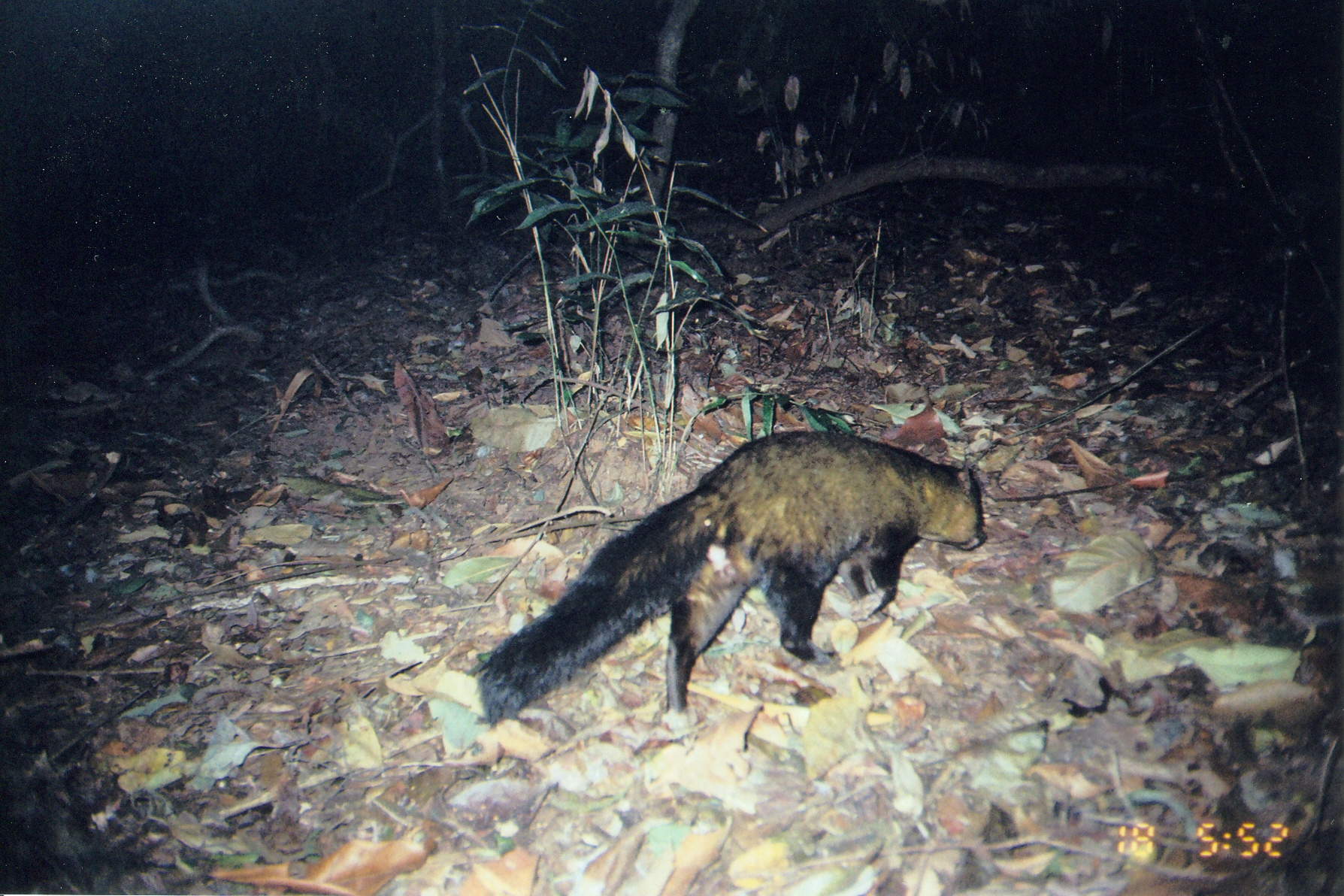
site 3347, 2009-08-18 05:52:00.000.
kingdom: Animalia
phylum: Chordata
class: Mammalia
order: Carnivora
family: Herpestidae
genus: Bdeogale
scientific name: Bdeogale crassicauda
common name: bushy-tailed mongoose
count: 1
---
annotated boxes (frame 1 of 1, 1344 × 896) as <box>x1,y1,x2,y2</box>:
bdeogale crassicauda: <box>466,430,990,737</box>